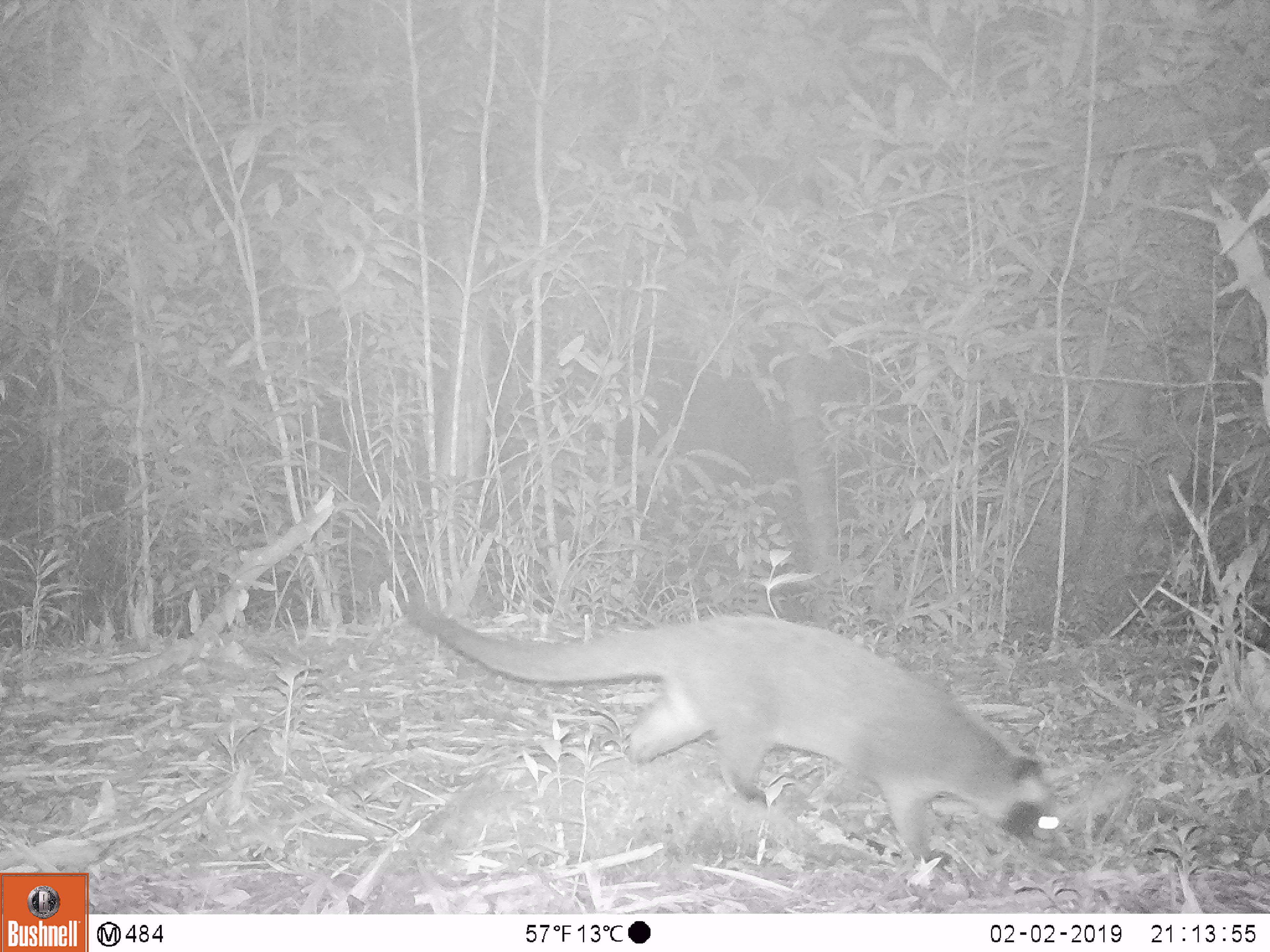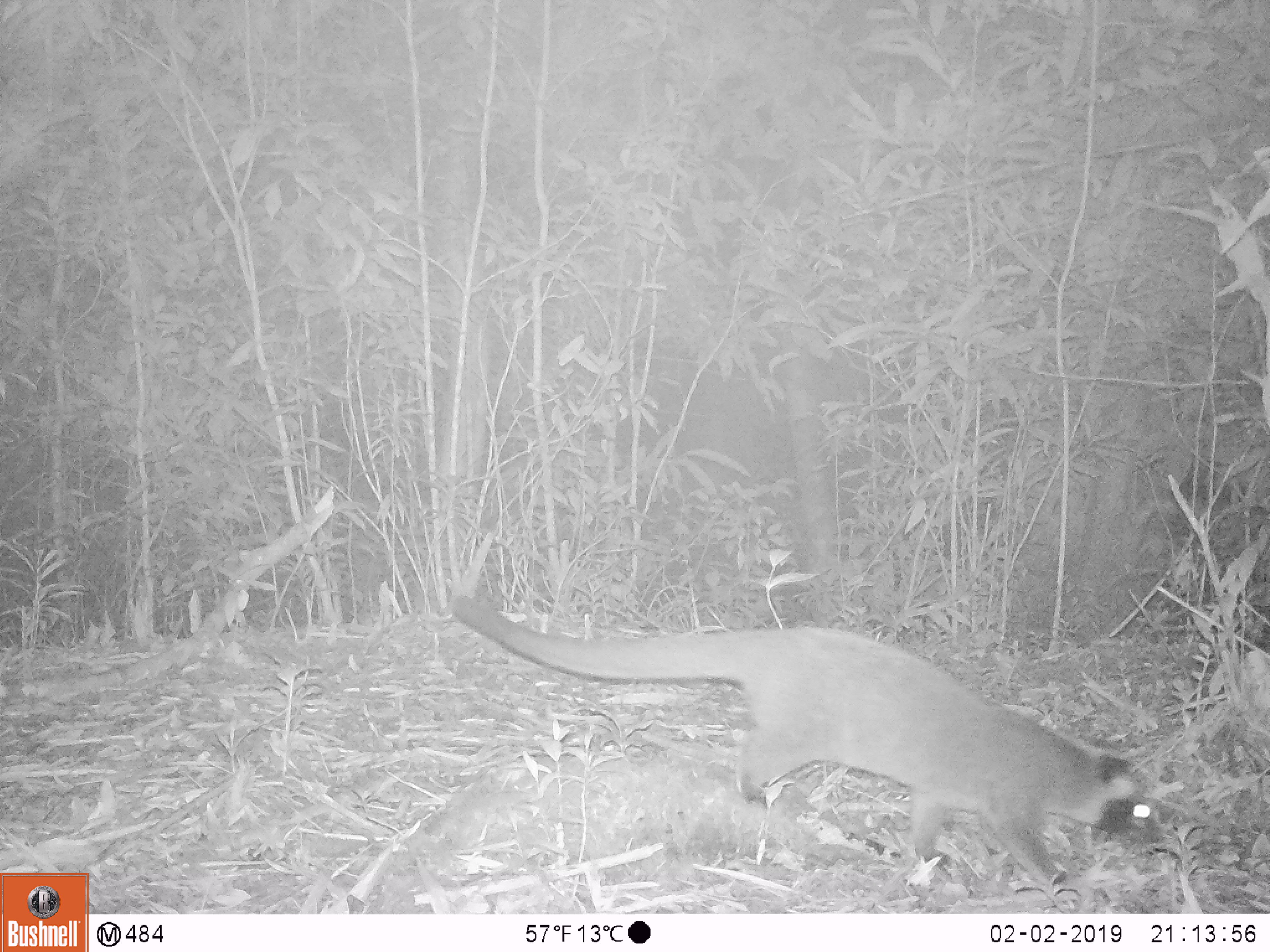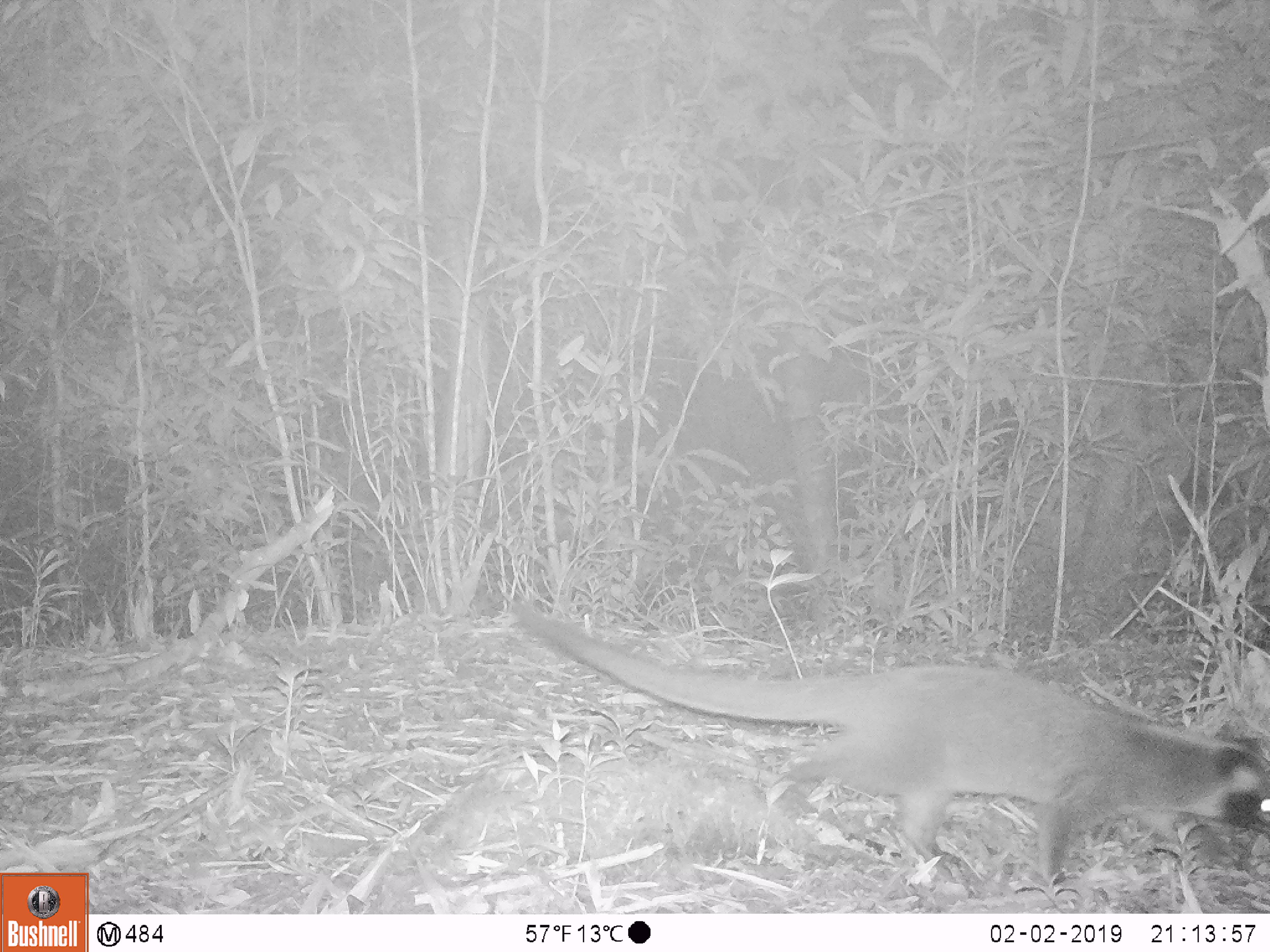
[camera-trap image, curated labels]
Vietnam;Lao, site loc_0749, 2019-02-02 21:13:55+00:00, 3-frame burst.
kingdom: Animalia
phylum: Chordata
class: Mammalia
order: Carnivora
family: Viverridae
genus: Paguma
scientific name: Paguma larvata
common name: masked palm civet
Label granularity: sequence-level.